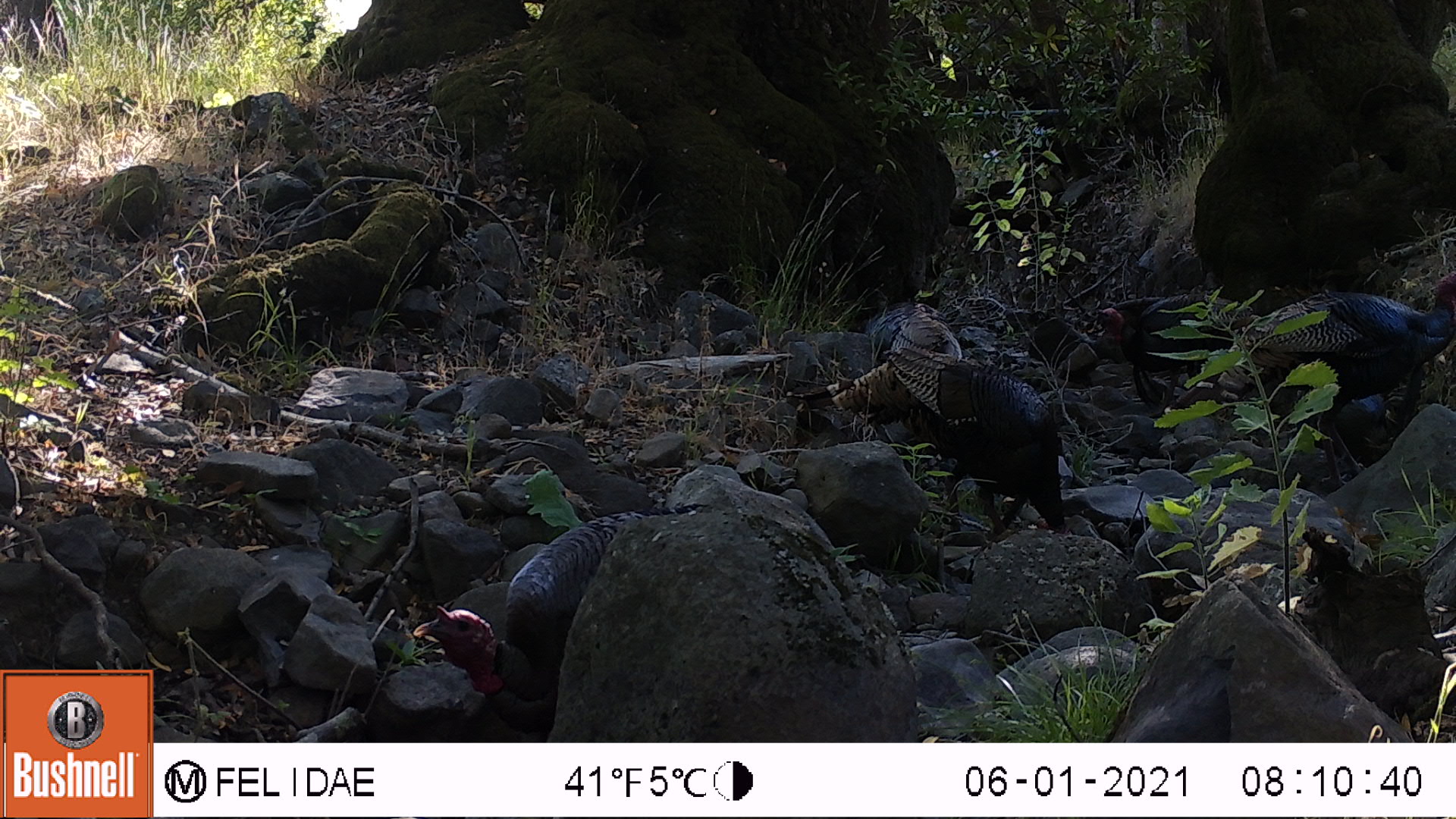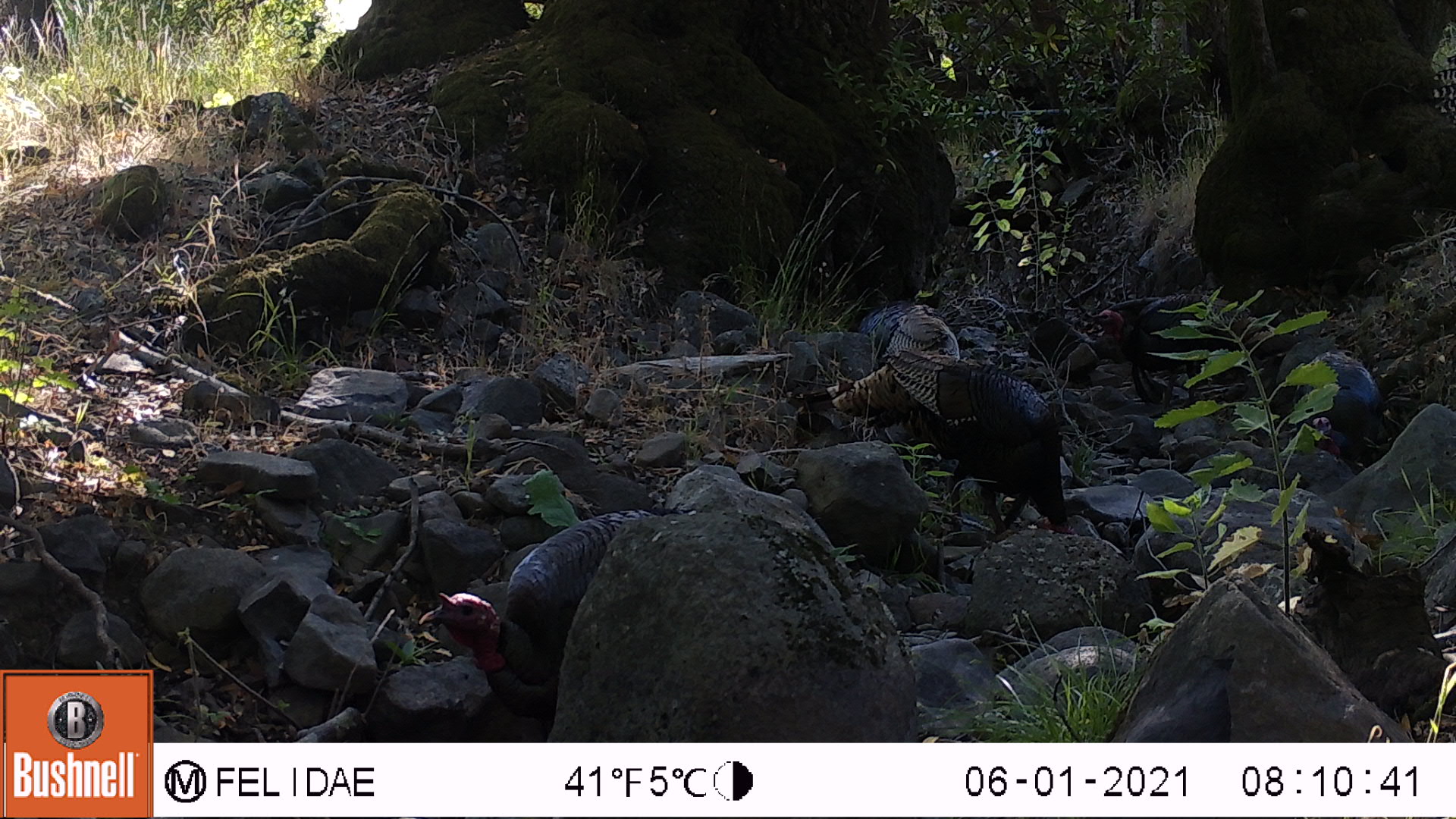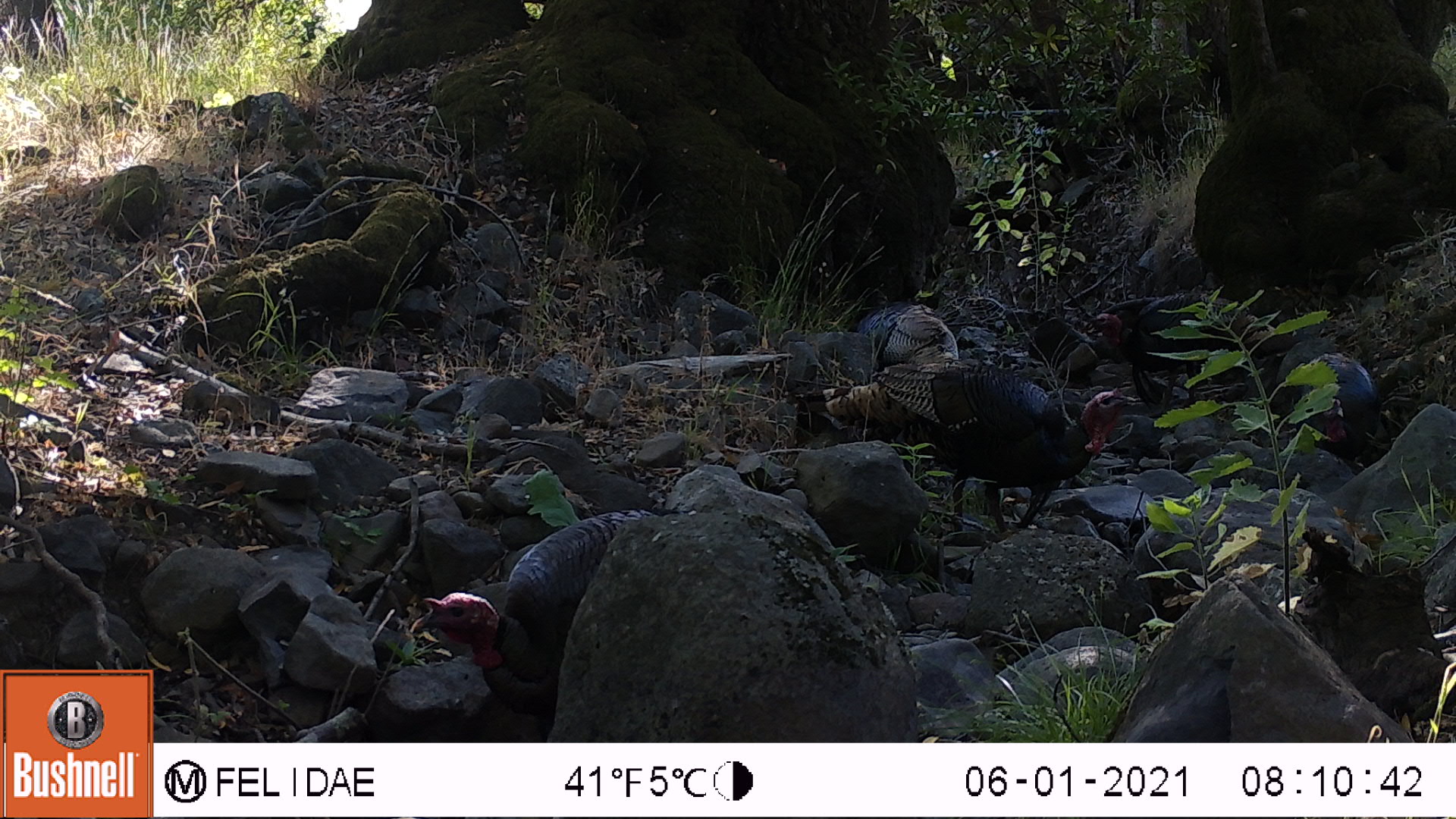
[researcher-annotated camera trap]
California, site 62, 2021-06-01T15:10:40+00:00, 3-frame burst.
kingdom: Animalia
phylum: Chordata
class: Aves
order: Galliformes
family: Phasianidae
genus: Meleagris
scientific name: Meleagris gallopavo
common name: turkey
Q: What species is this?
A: Turkey (Meleagris gallopavo).